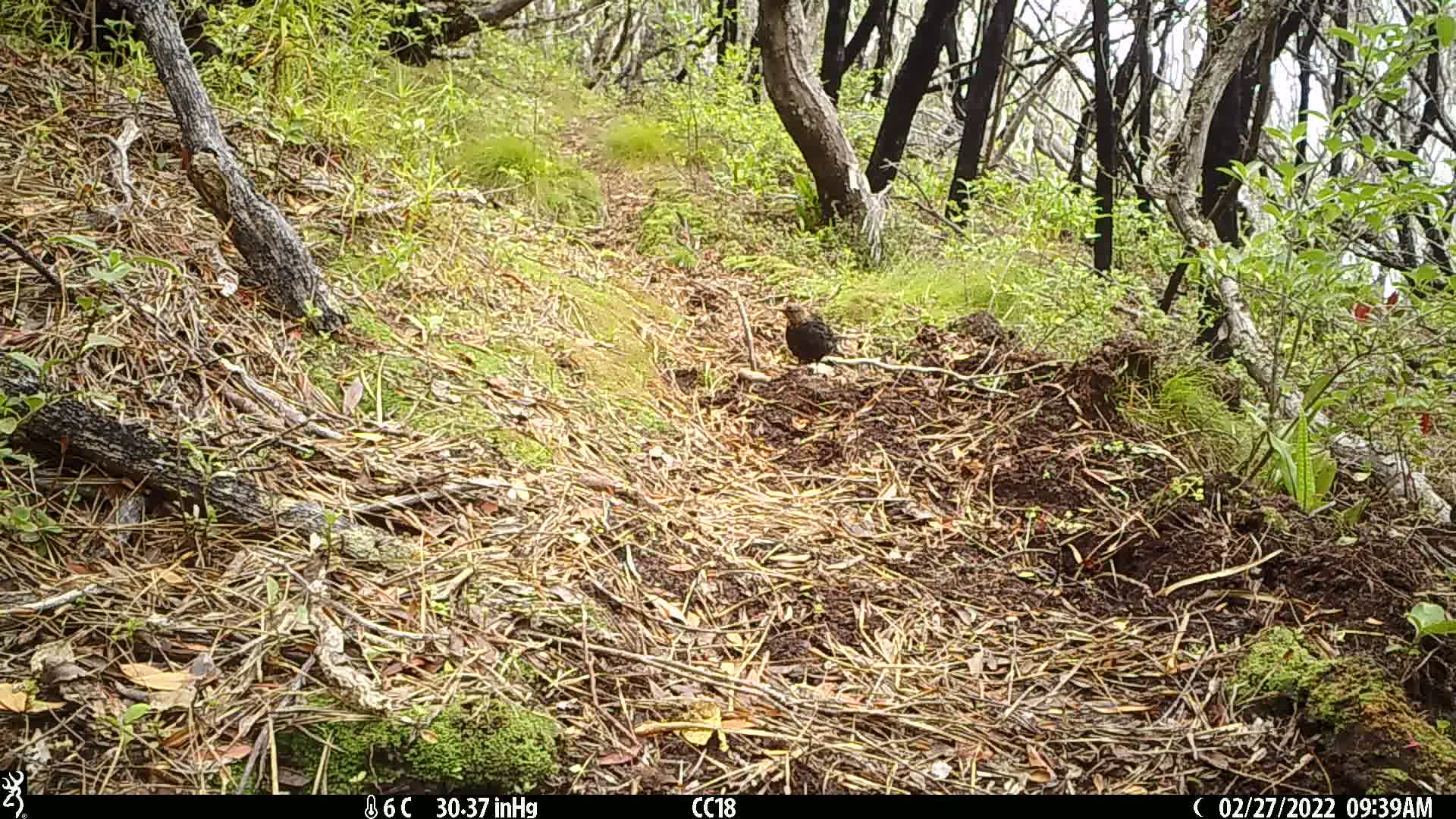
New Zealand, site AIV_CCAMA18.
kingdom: Animalia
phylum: Chordata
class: Aves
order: Passeriformes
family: Turdidae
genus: Turdus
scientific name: Turdus merula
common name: eurasian blackbird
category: blackbird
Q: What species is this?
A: Blackbird (eurasian blackbird) (Turdus merula).